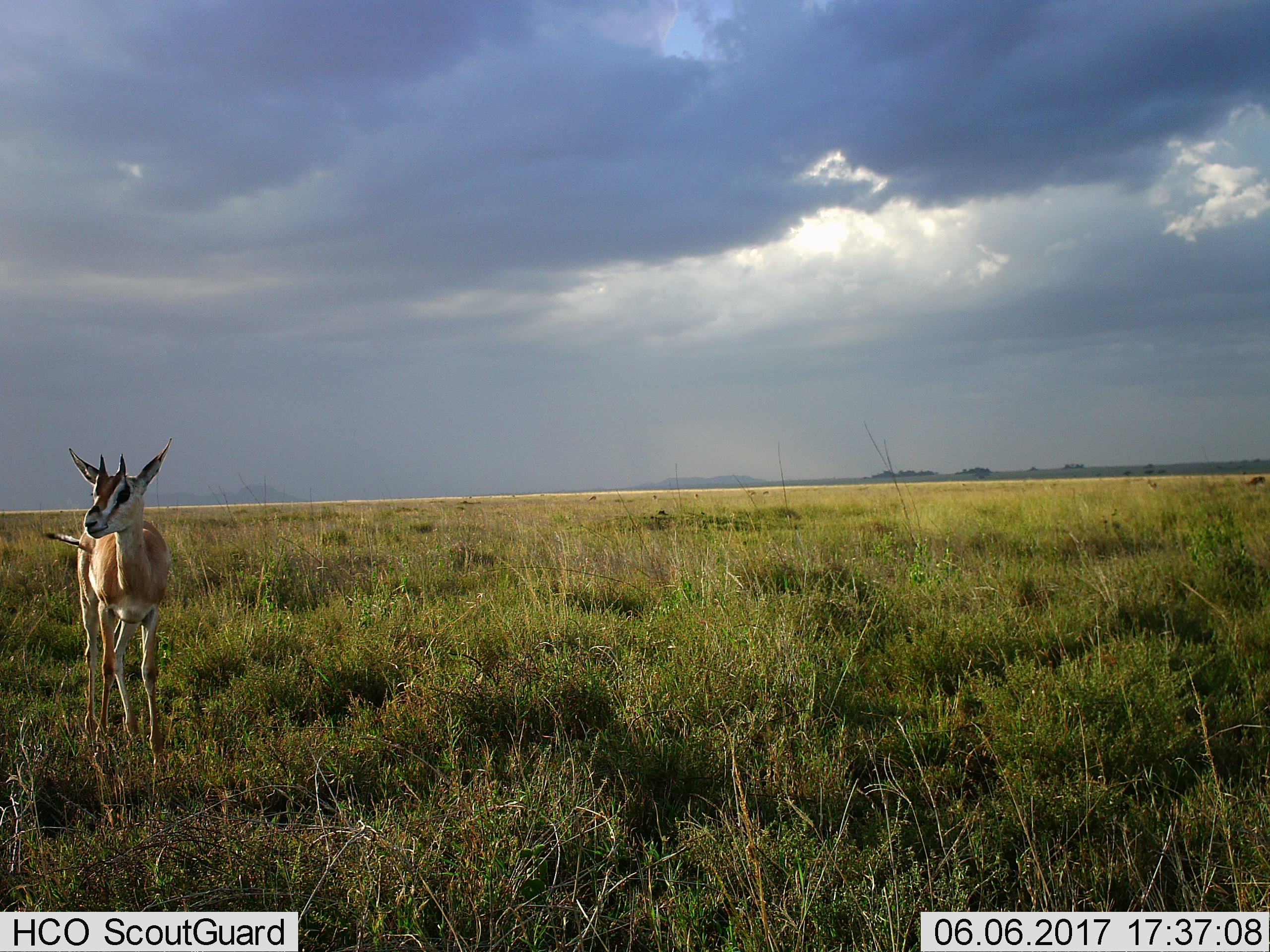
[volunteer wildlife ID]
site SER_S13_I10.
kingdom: Animalia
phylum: Chordata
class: Mammalia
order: Artiodactyla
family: Bovidae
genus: Eudorcas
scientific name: Eudorcas thomsonii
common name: thomson's gazelle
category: gazellethomsons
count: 1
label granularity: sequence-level